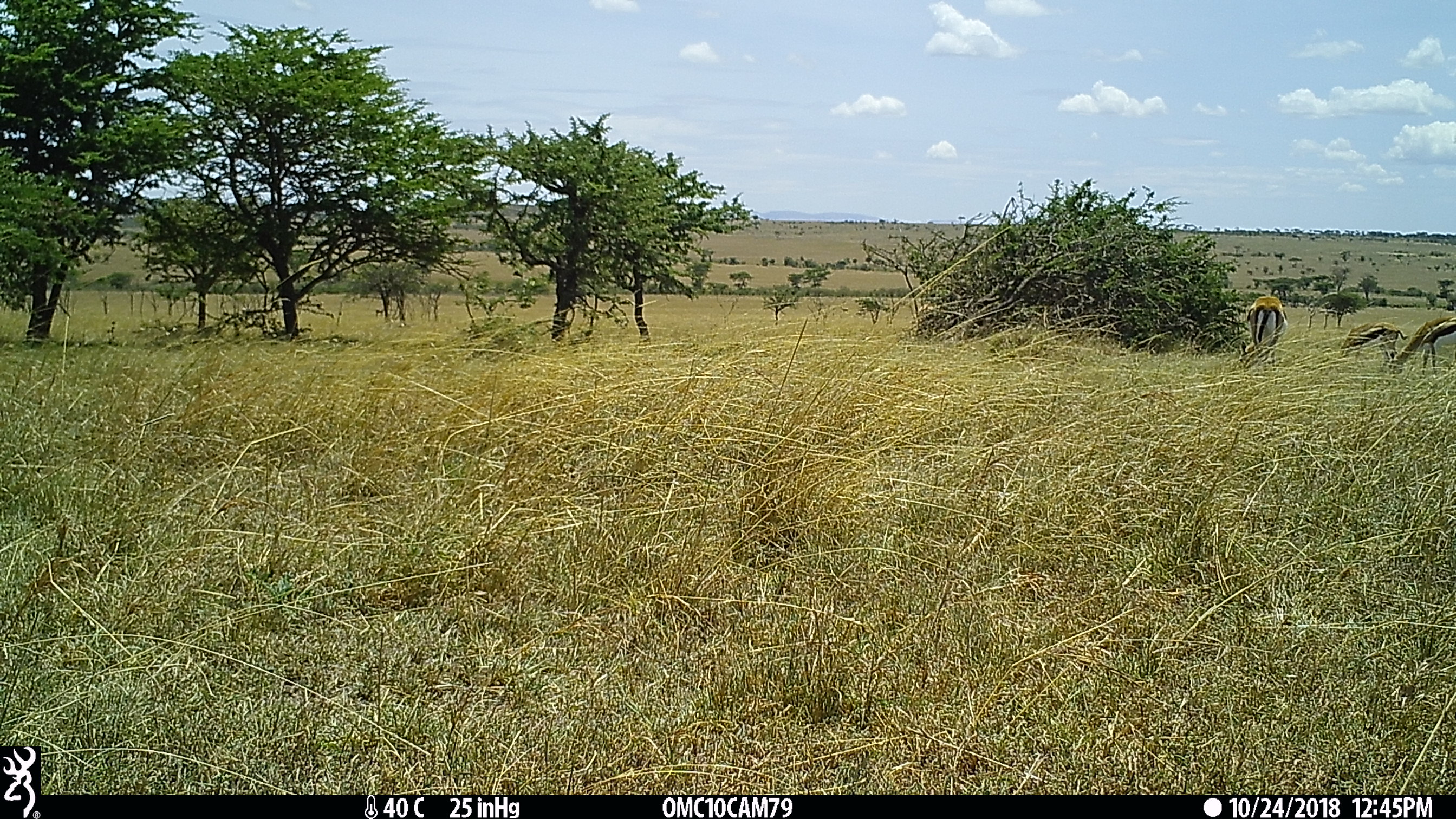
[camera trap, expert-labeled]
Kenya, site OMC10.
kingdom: Animalia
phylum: Chordata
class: Mammalia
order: Artiodactyla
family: Bovidae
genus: Eudorcas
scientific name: Eudorcas thomsonii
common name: thomon's gazelle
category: gazelle thomsons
Gazelle thomsons (thomon's gazelle) (Eudorcas thomsonii).